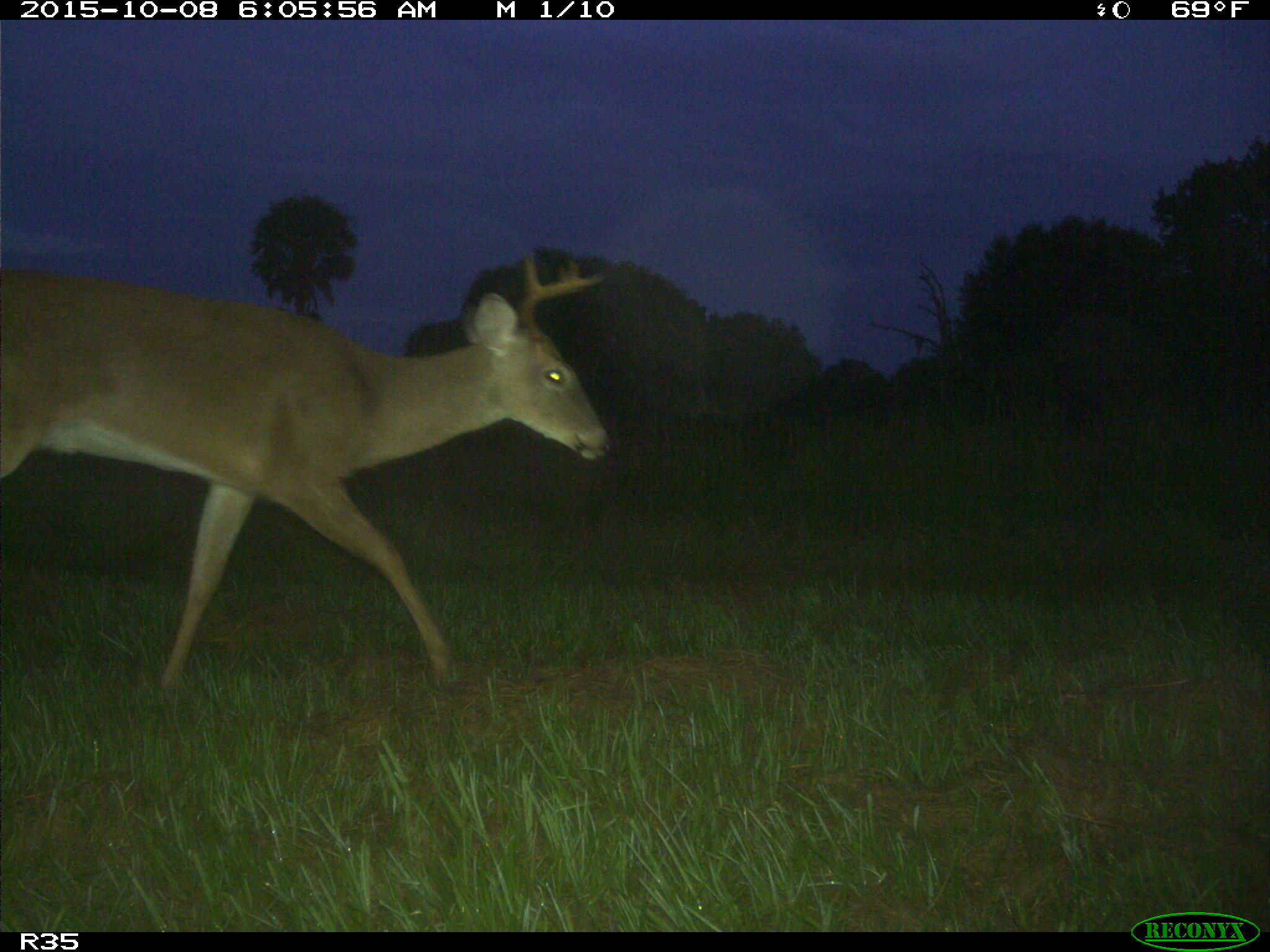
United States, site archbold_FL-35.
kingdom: Animalia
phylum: Chordata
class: Mammalia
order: Artiodactyla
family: Cervidae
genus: Odocoileus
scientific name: Odocoileus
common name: deer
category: unidentified deer